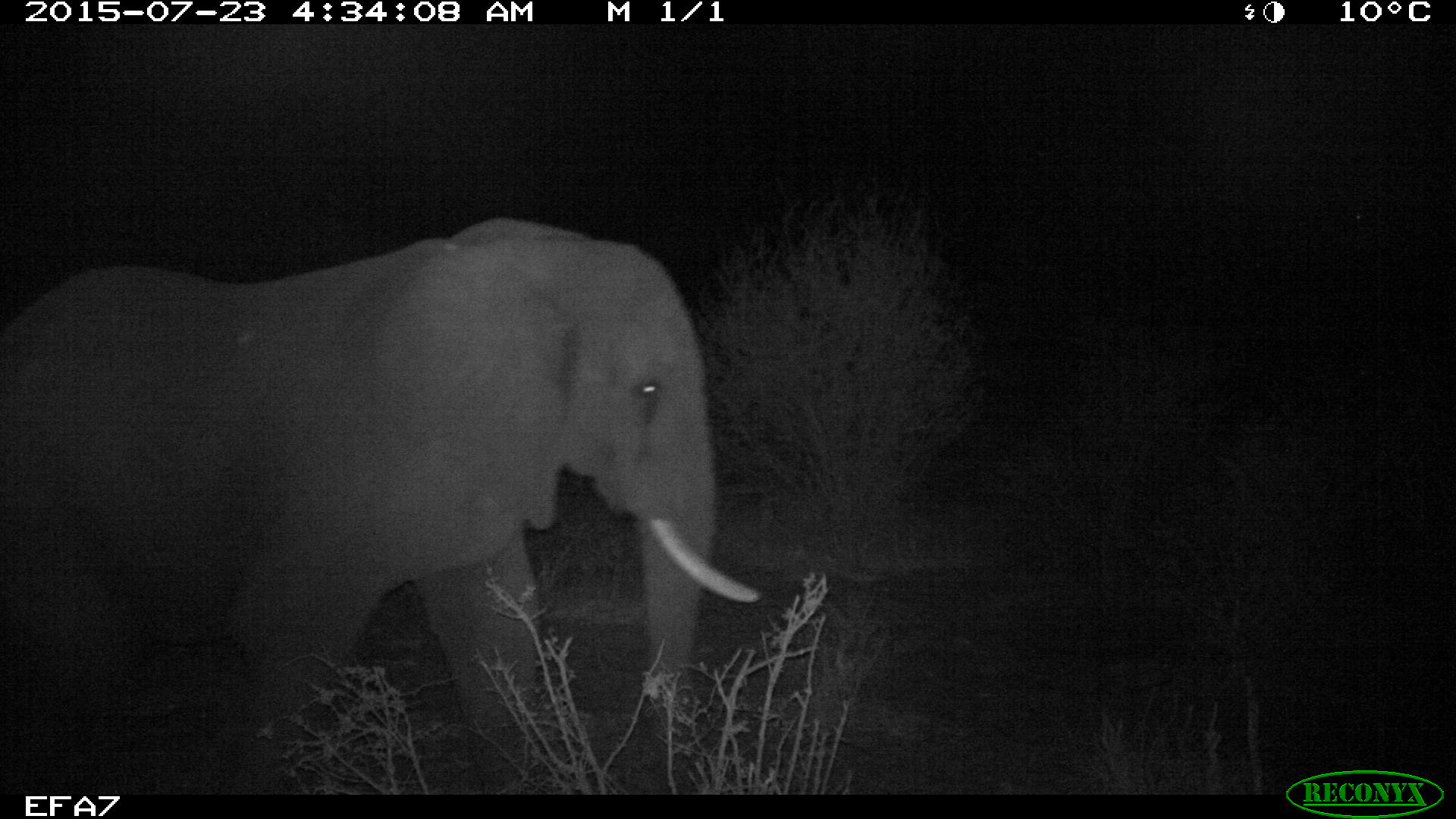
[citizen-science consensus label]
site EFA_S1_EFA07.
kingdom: Animalia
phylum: Chordata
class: Mammalia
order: Proboscidea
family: Elephantidae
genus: Loxodonta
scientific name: Loxodonta africana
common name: african bush elephant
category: elephant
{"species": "elephant (african bush elephant) (Loxodonta africana)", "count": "1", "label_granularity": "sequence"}